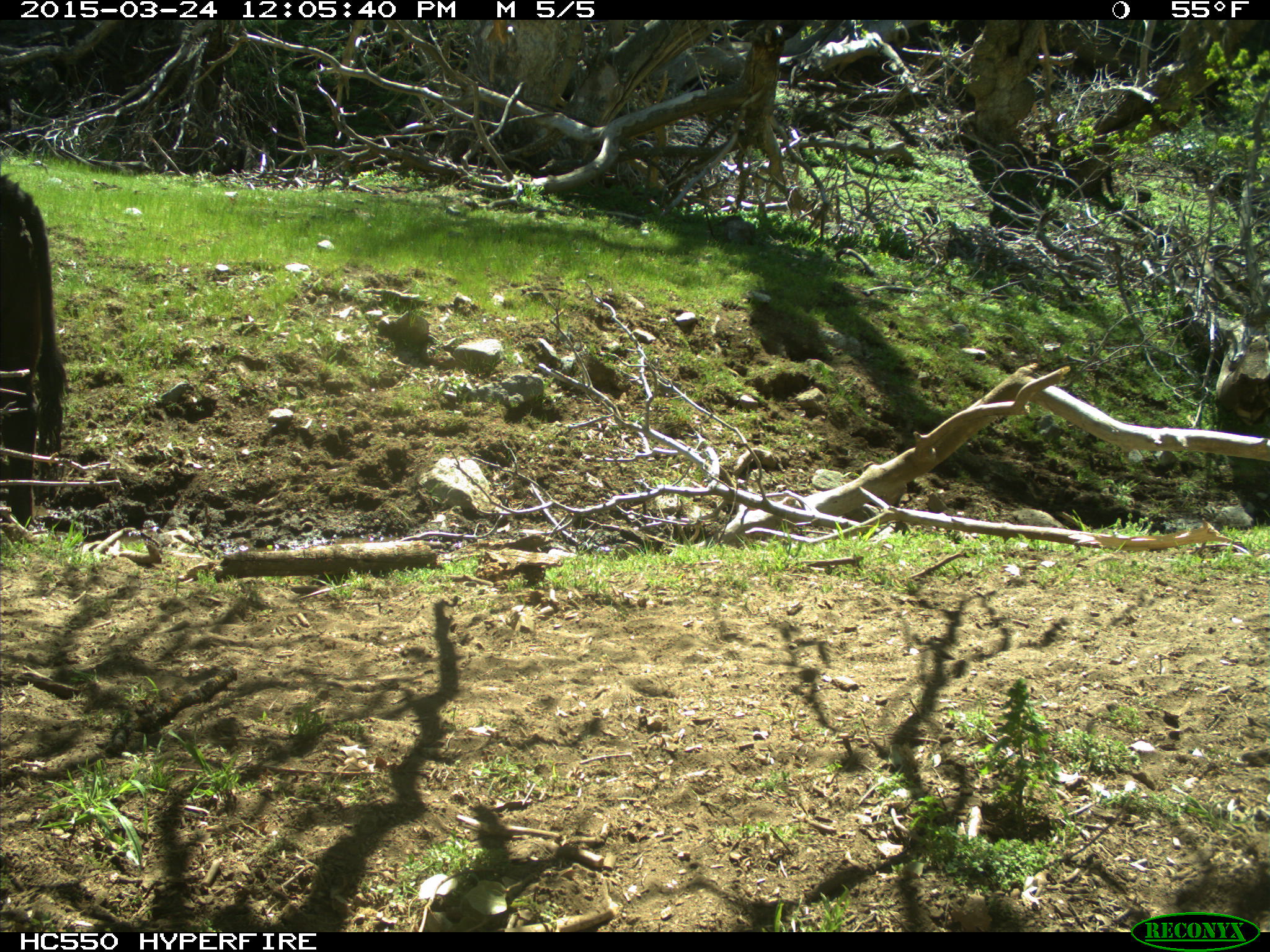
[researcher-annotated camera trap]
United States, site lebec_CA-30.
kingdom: Animalia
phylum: Chordata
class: Mammalia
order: Artiodactyla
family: Bovidae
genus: Bos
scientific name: Bos taurus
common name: domestic cow